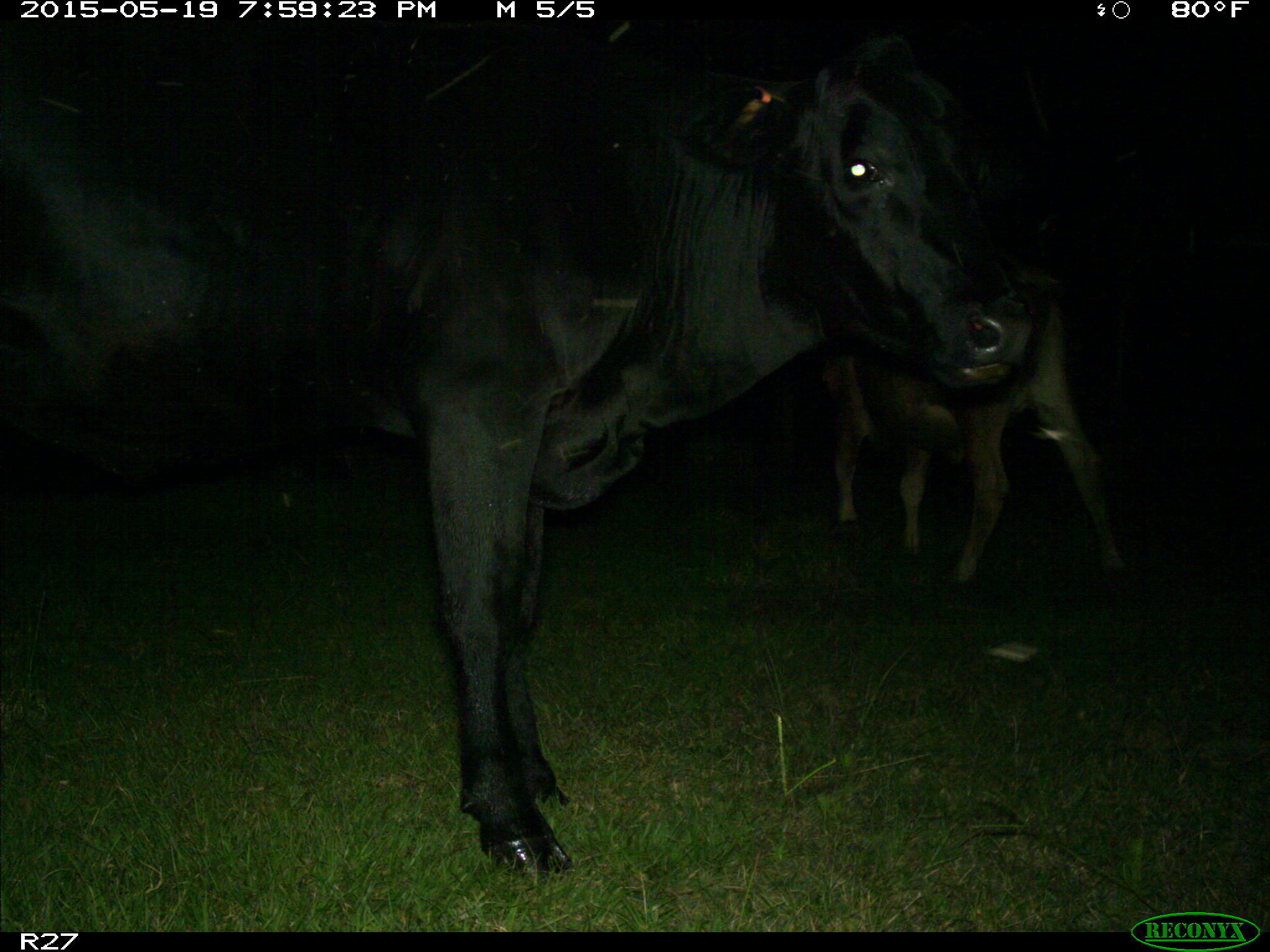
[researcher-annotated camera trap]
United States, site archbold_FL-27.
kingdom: Animalia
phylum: Chordata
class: Mammalia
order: Artiodactyla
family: Bovidae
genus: Bos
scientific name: Bos taurus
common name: domestic cow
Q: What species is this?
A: Bos taurus (domestic cow).